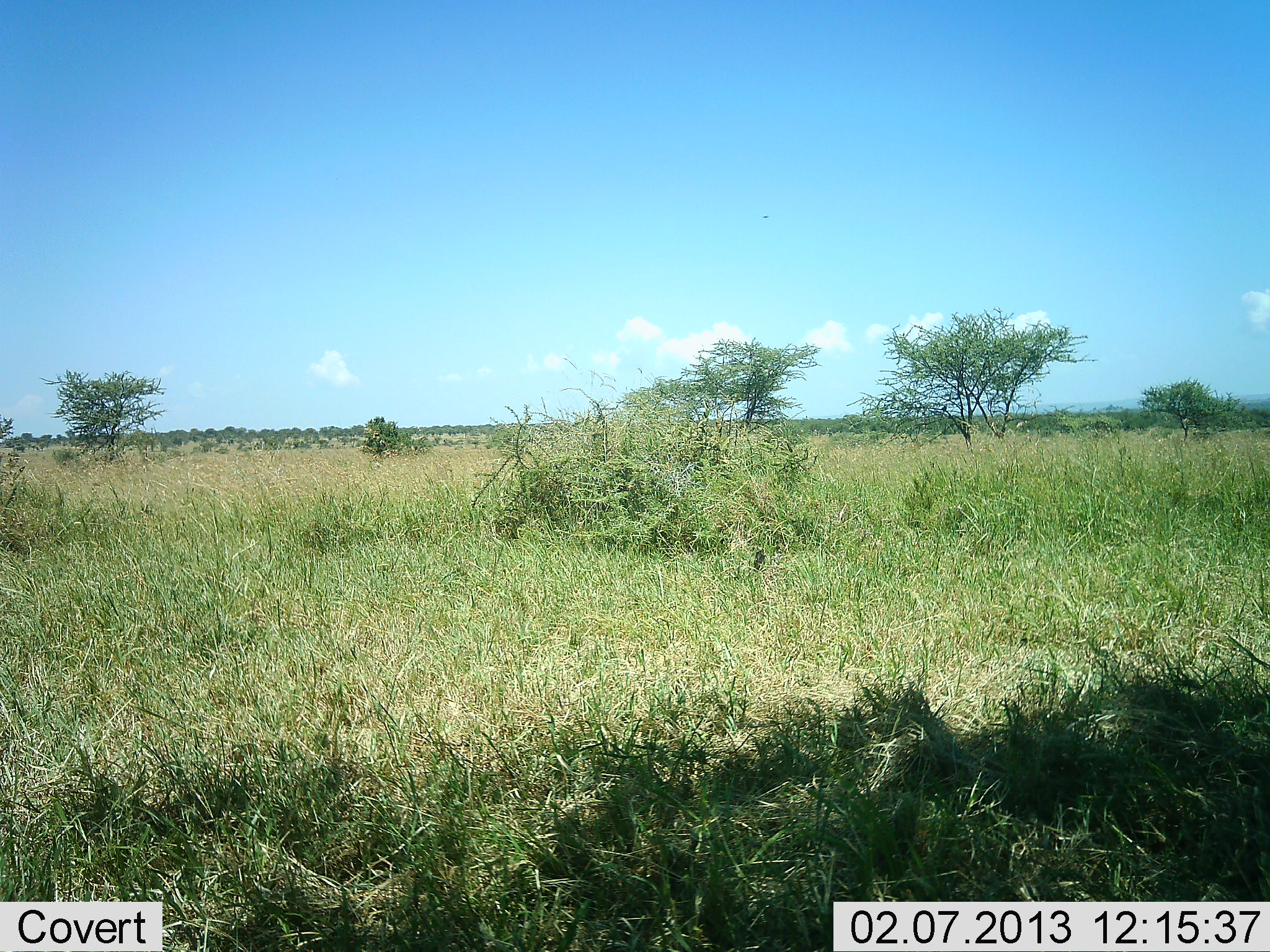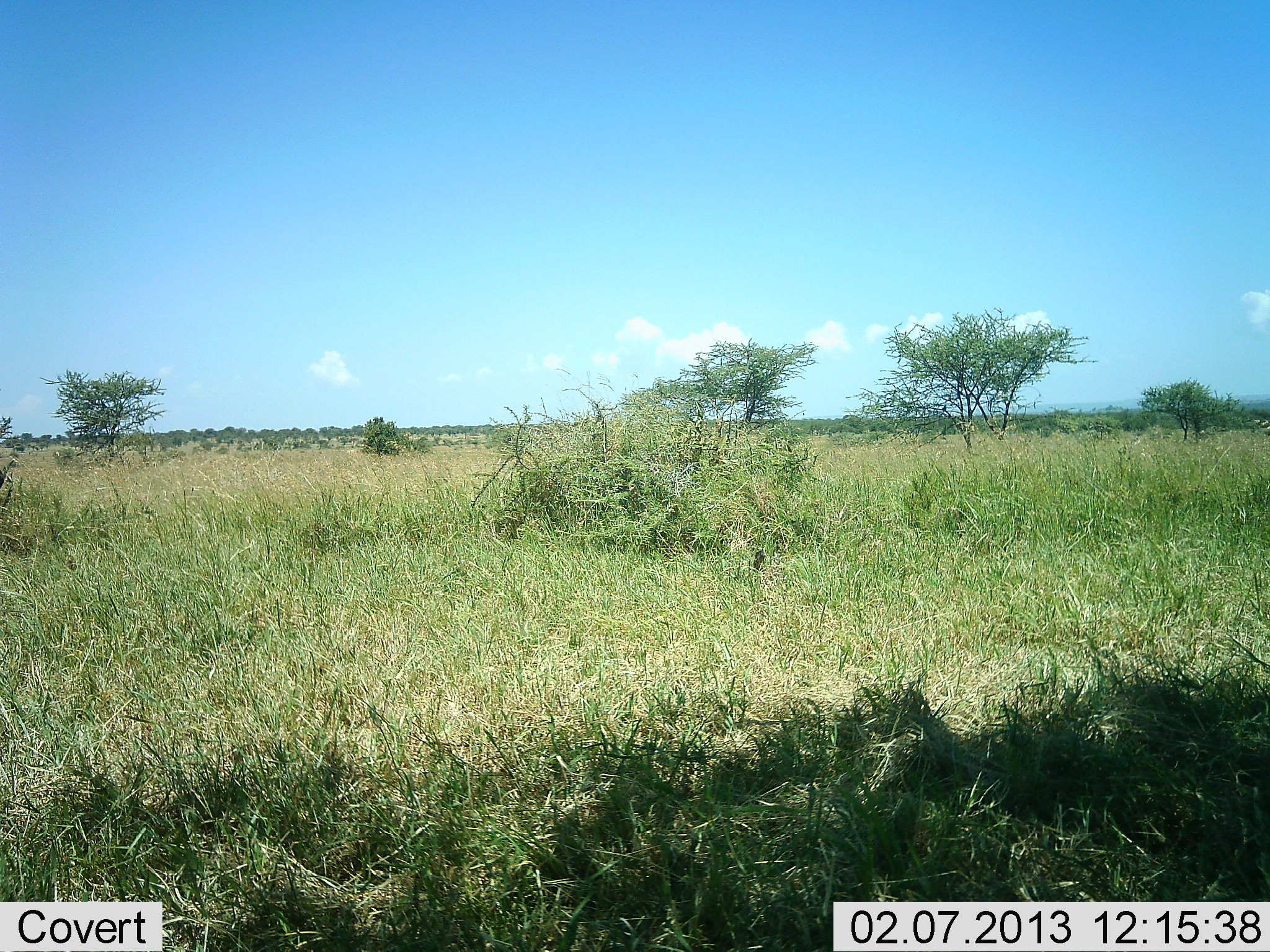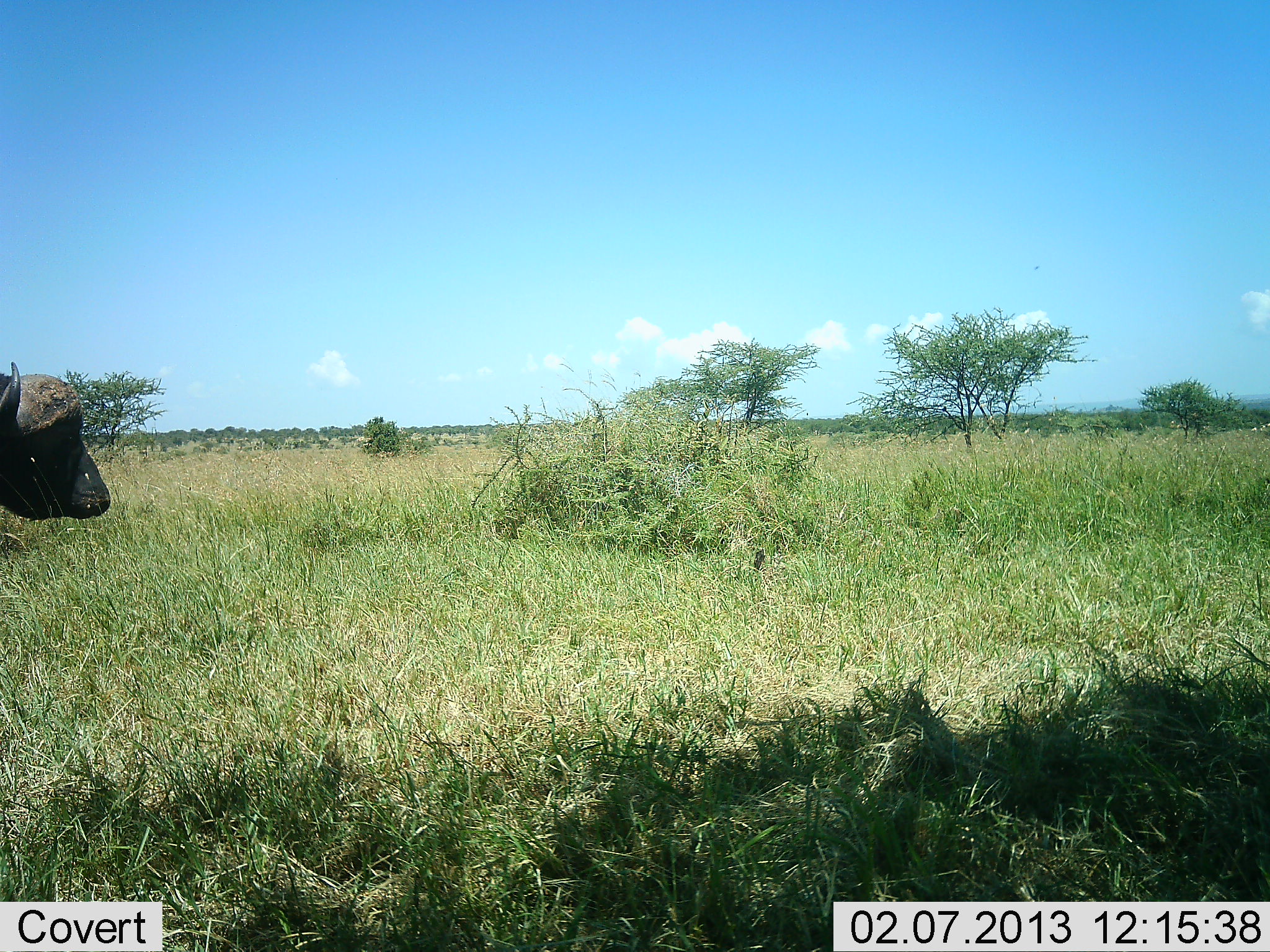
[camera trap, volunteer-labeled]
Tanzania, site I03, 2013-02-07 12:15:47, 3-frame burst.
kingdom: Animalia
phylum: Chordata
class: Mammalia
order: Artiodactyla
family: Bovidae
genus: Syncerus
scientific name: Syncerus caffer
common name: cape buffalo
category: buffalo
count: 1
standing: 6%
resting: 0%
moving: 94%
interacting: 0%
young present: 0%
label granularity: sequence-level